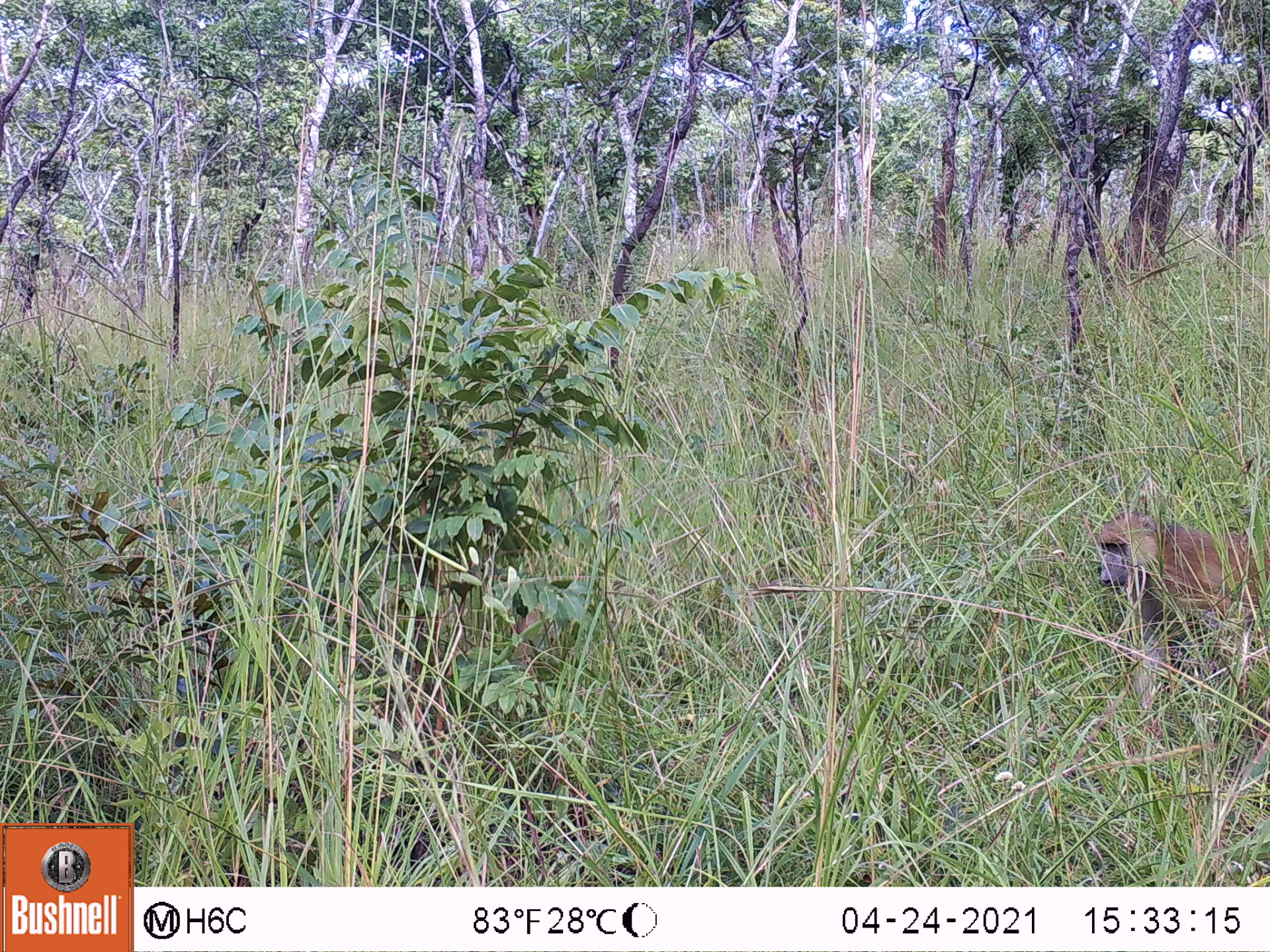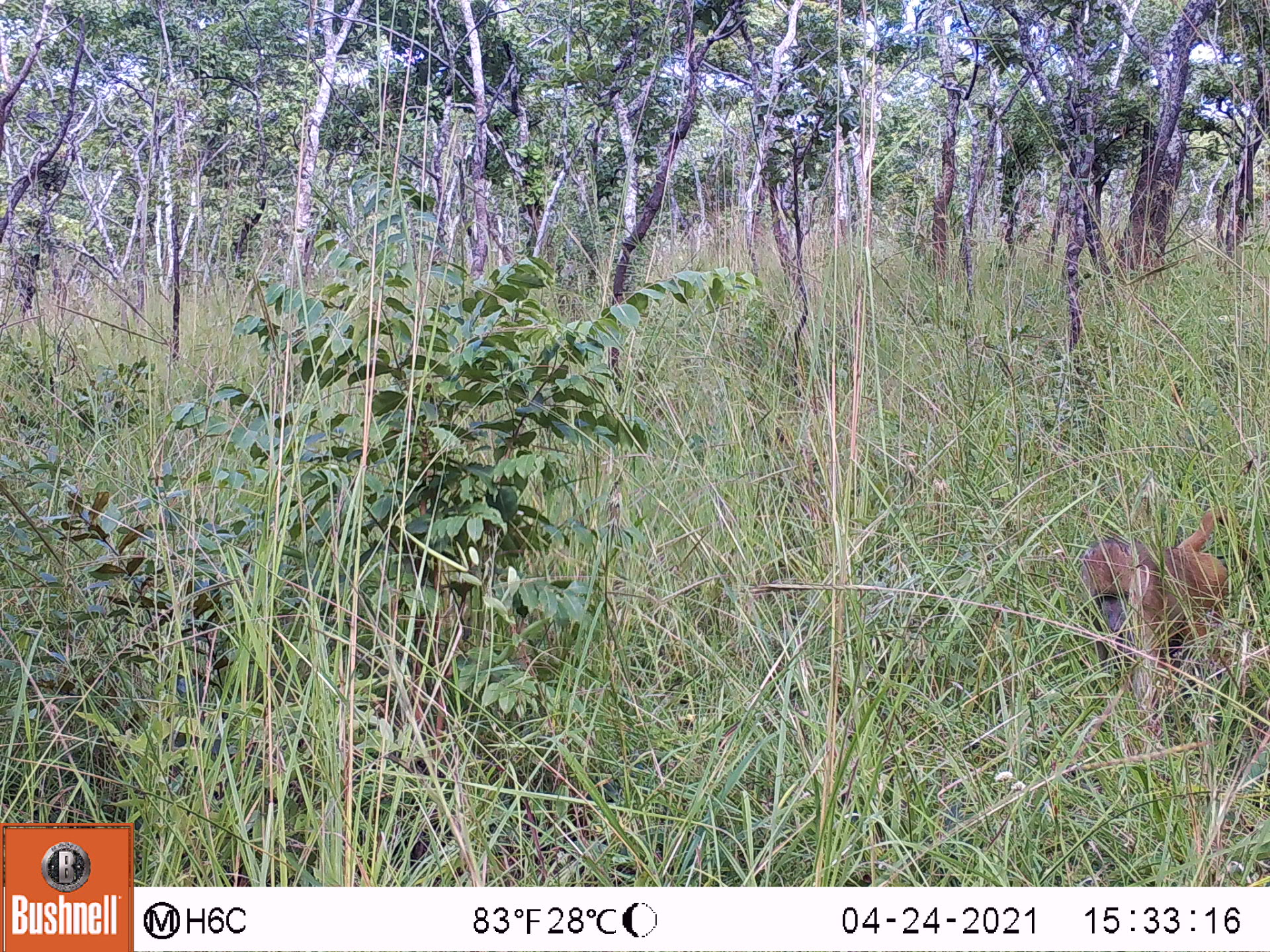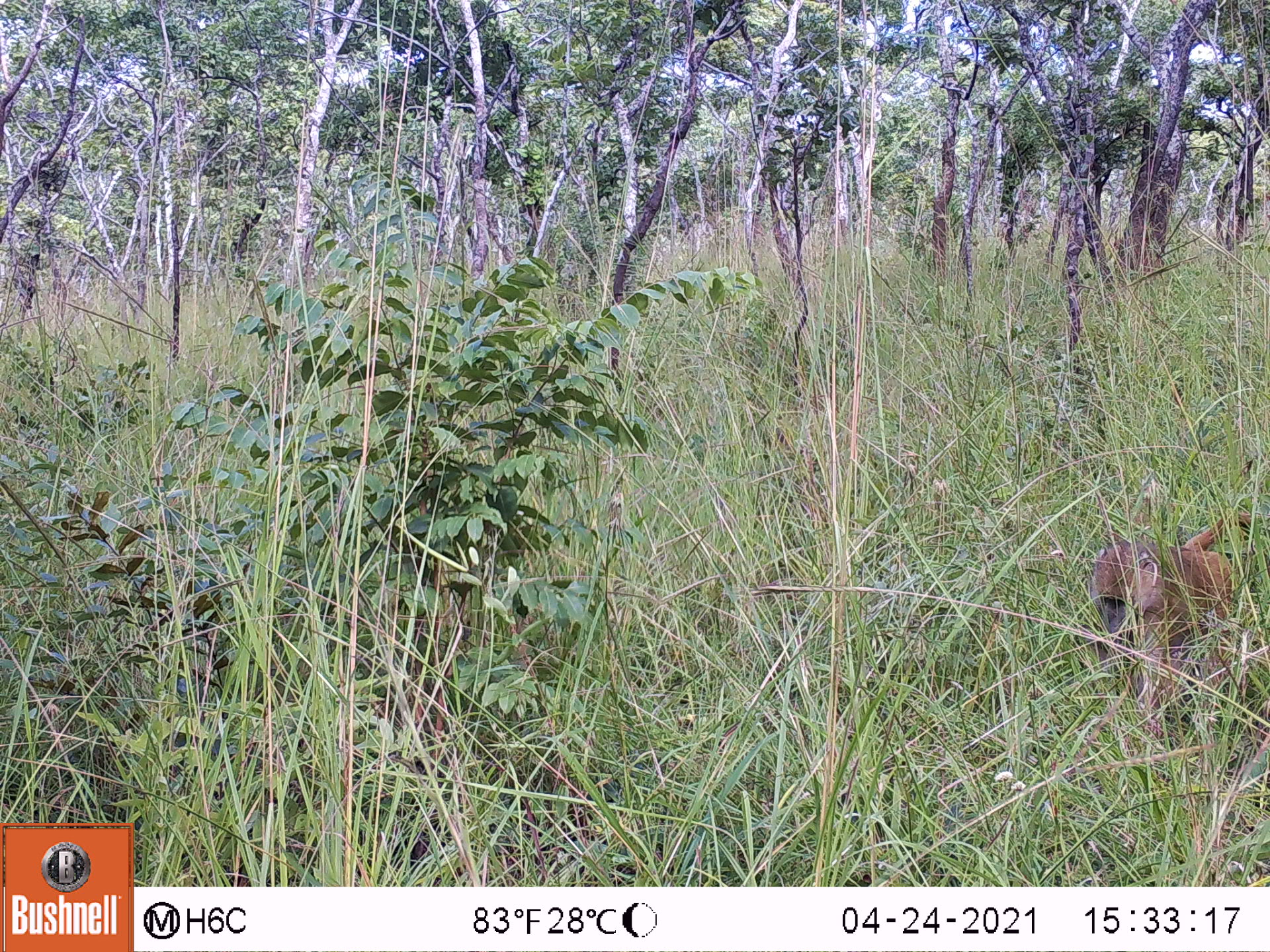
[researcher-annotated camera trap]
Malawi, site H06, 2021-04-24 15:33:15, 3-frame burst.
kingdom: Animalia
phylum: Chordata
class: Mammalia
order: Primates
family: Cercopithecidae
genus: Papio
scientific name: Papio cynocephalus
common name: yellow baboon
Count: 1.